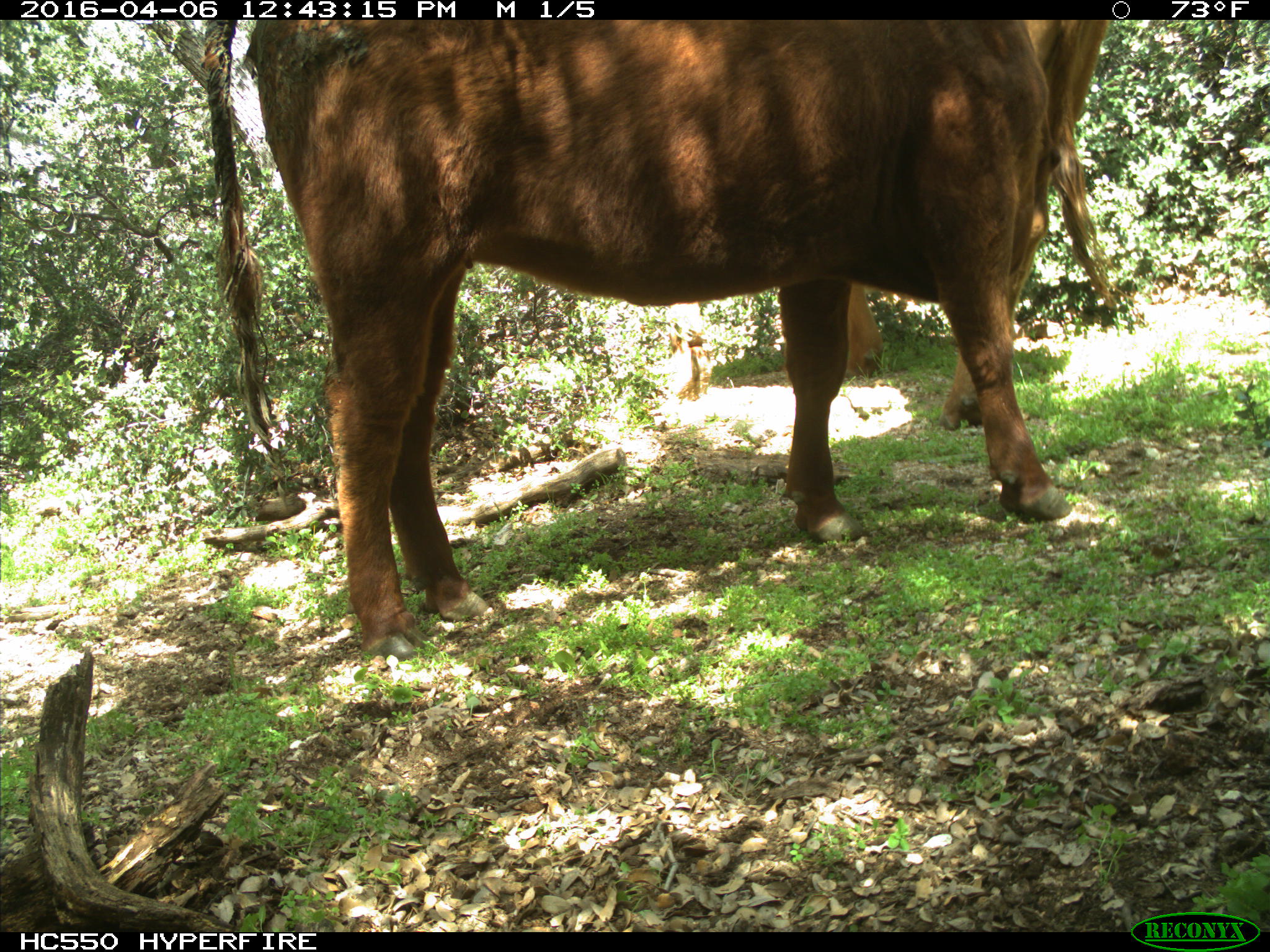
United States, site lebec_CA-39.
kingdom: Animalia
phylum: Chordata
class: Mammalia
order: Artiodactyla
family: Bovidae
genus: Bos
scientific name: Bos taurus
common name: domestic cow